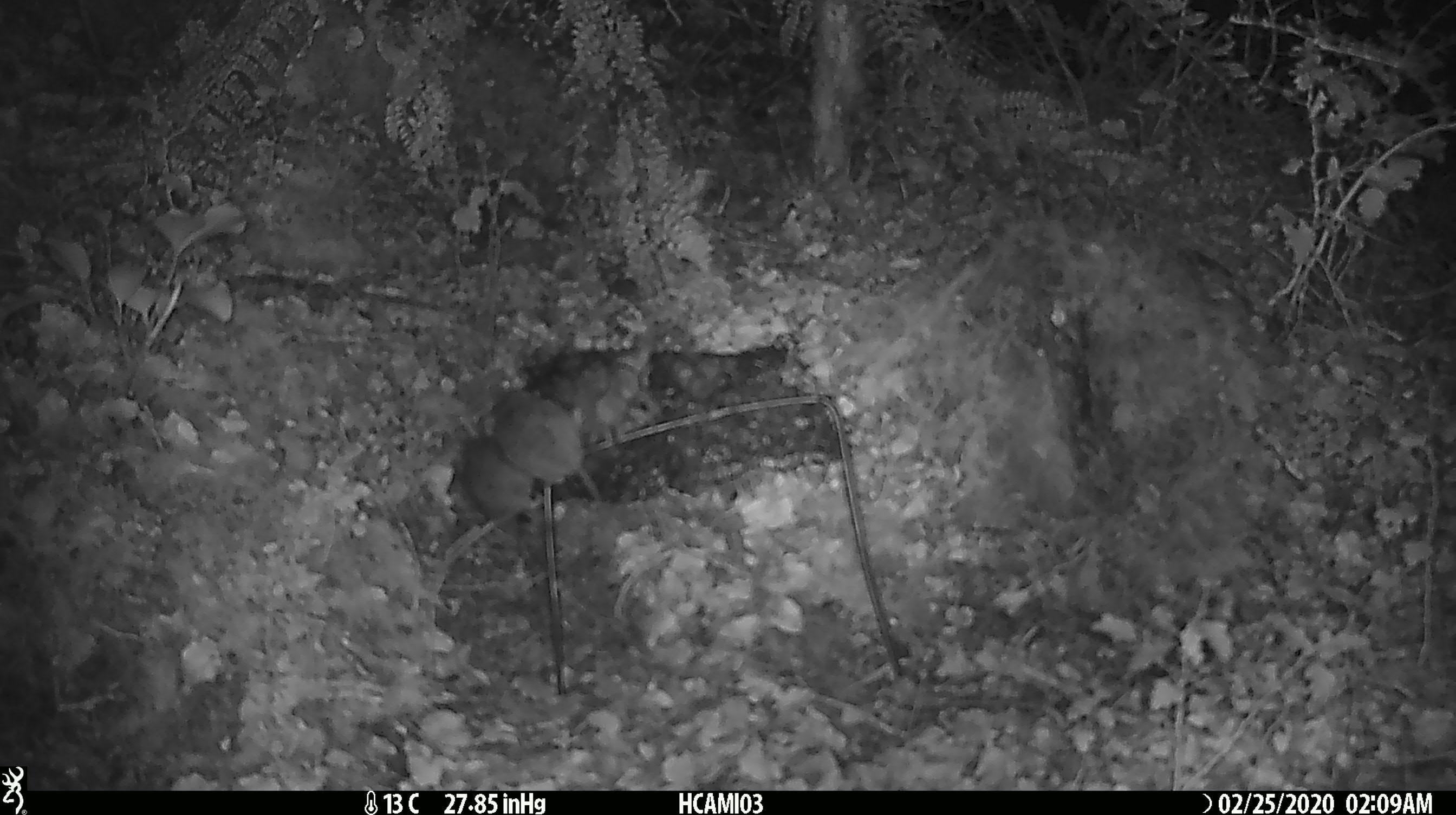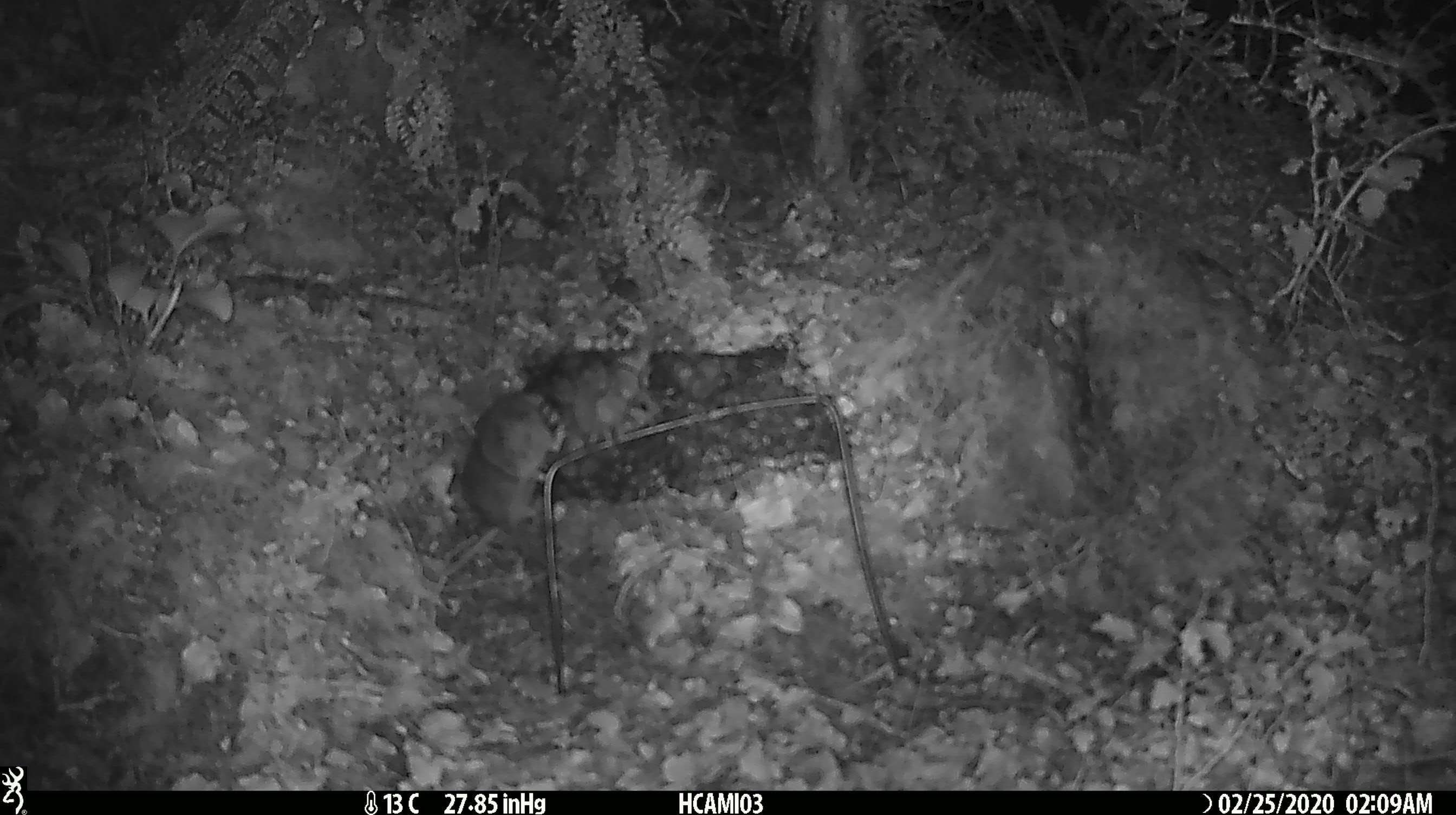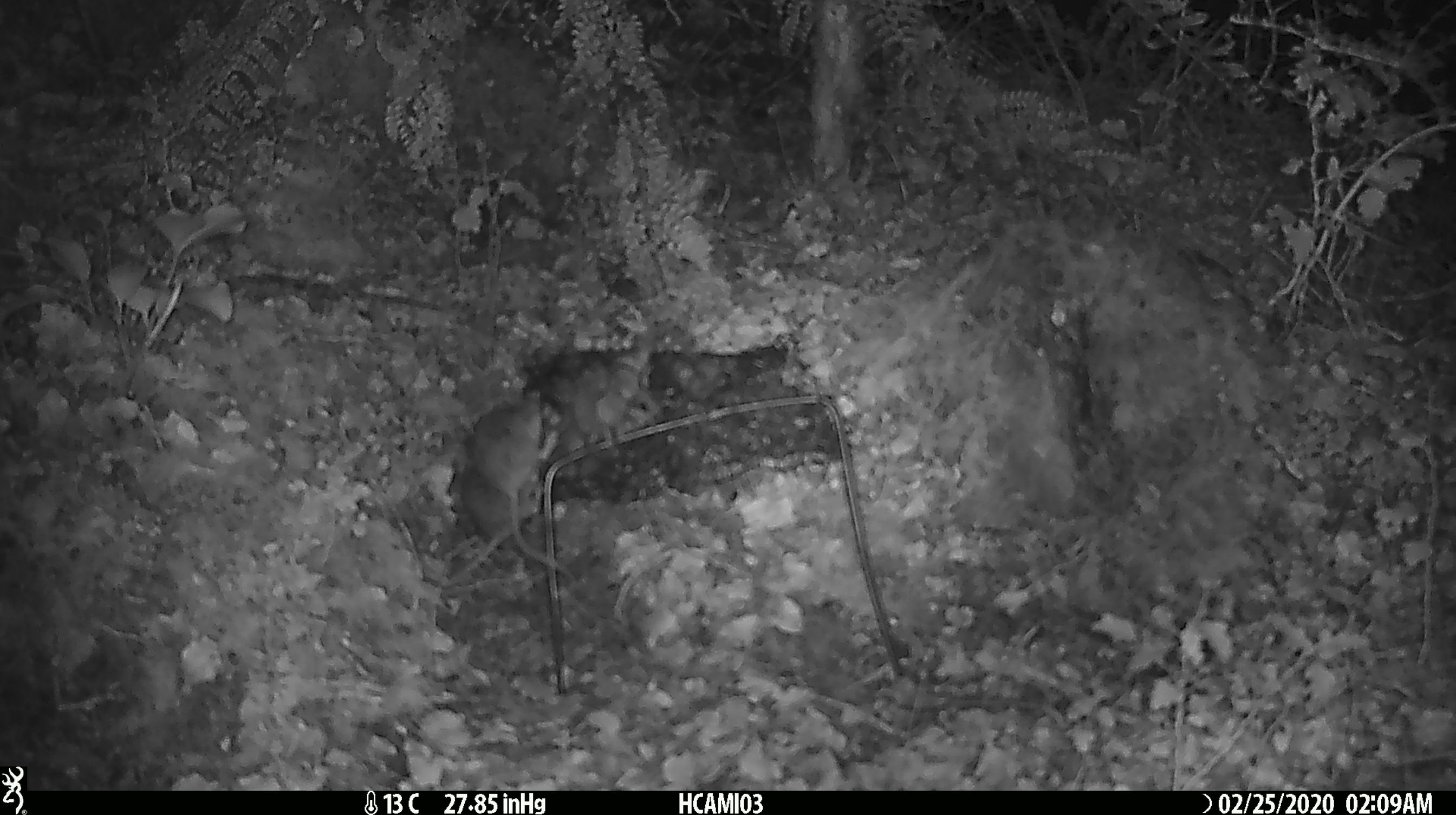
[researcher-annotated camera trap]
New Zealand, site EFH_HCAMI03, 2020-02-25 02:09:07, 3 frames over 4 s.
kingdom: Animalia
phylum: Chordata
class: Mammalia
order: Rodentia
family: Muridae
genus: Mus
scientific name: Mus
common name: mouse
Mouse (Mus).